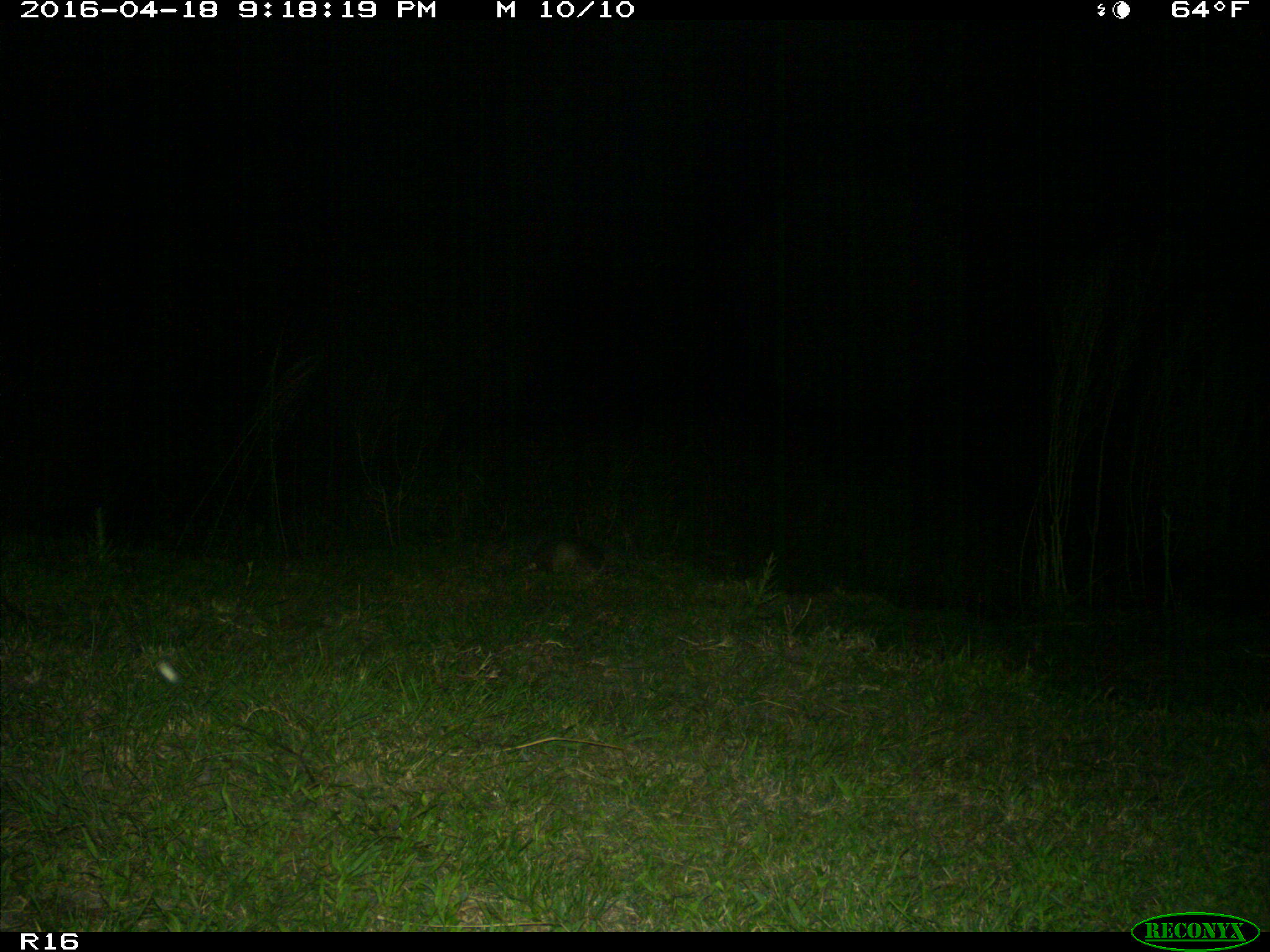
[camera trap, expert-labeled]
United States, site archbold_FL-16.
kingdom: Animalia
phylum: Chordata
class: Mammalia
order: Cingulata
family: Dasypodidae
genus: Dasypus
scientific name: Dasypus novemcinctus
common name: nine-banded armadillo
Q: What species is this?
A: Dasypus novemcinctus (nine-banded armadillo).